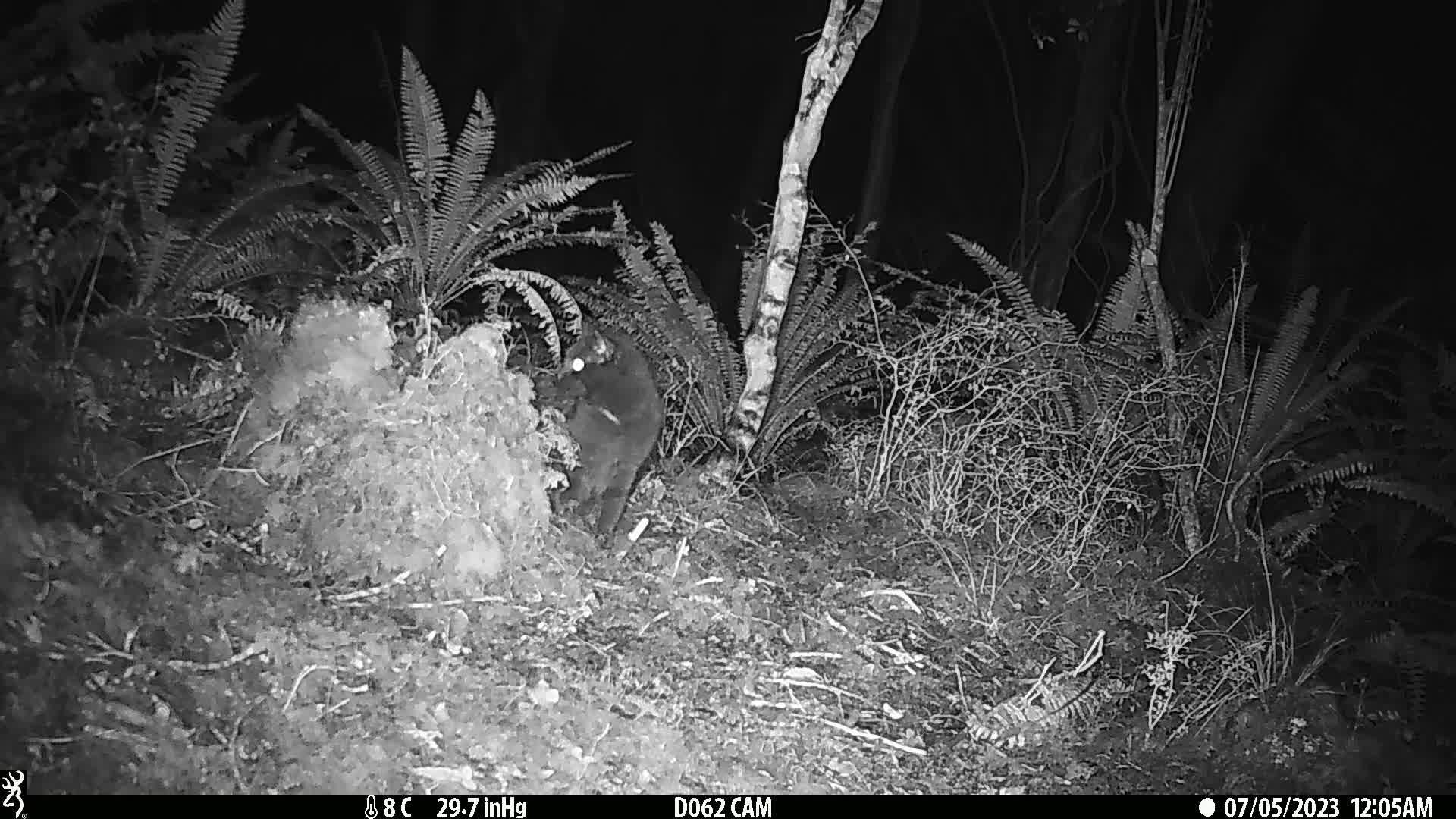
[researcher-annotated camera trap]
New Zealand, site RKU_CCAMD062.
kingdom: Animalia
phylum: Chordata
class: Mammalia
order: Carnivora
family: Felidae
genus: Felis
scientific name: Felis catus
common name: domestic cat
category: cat